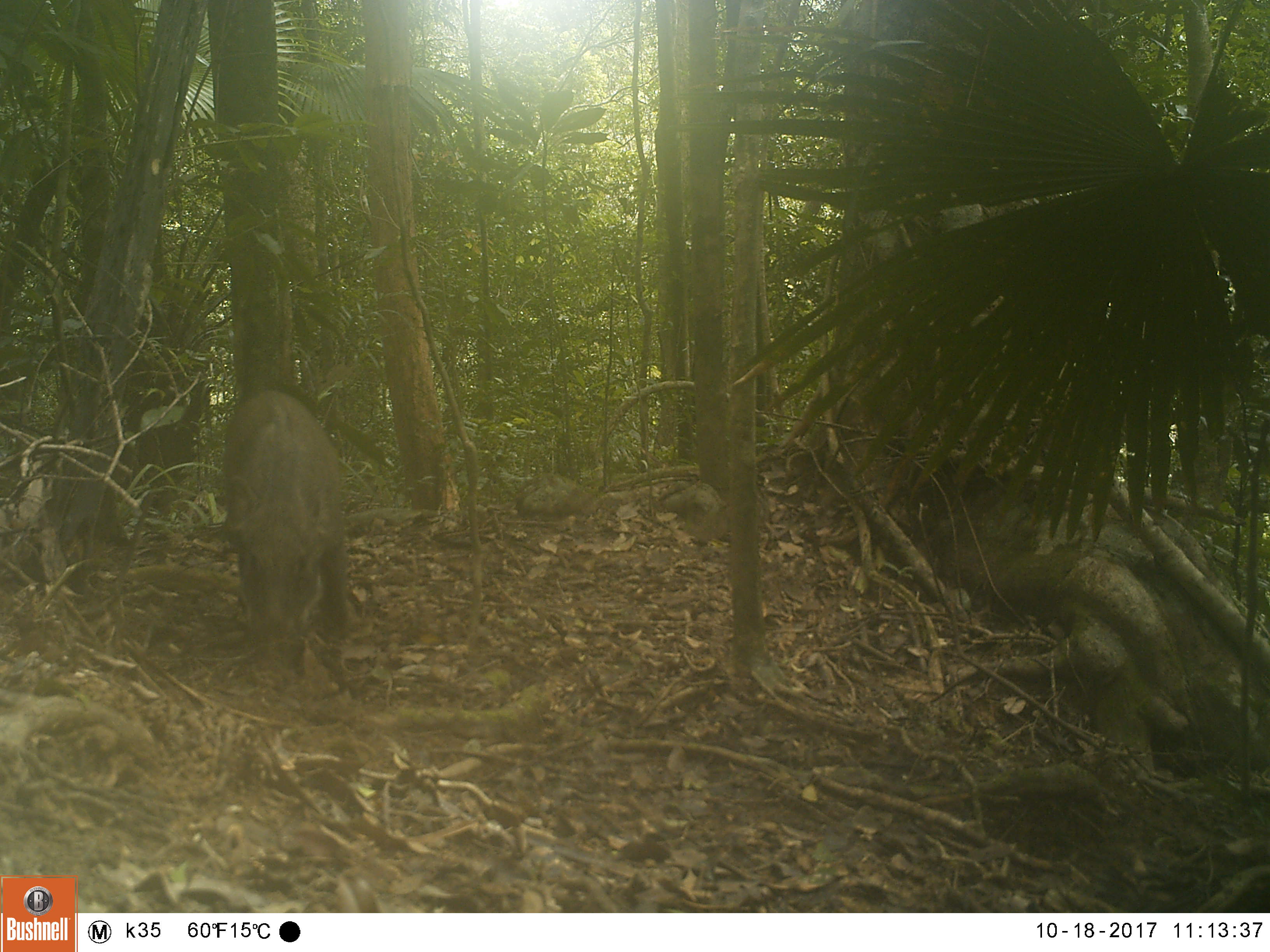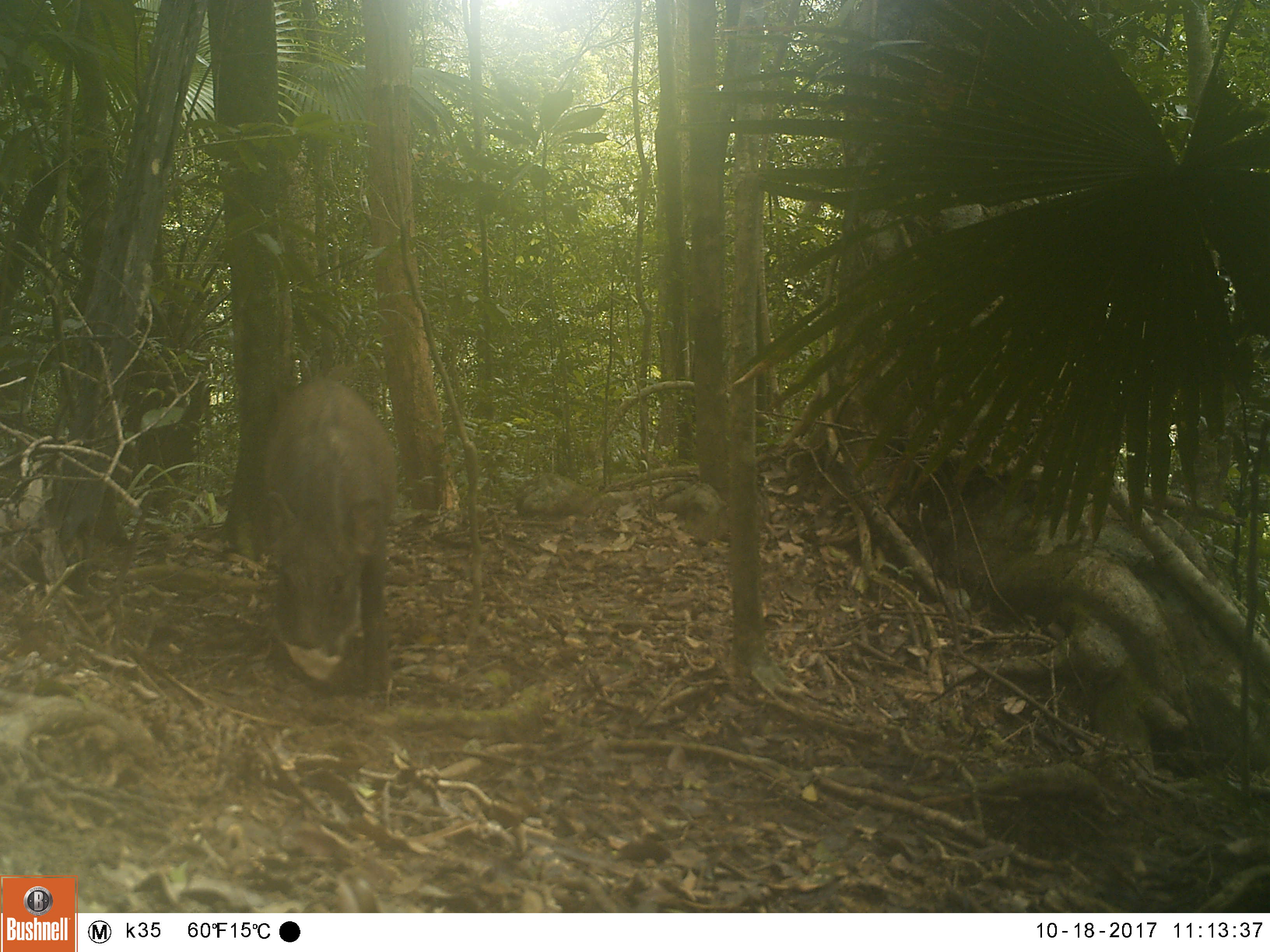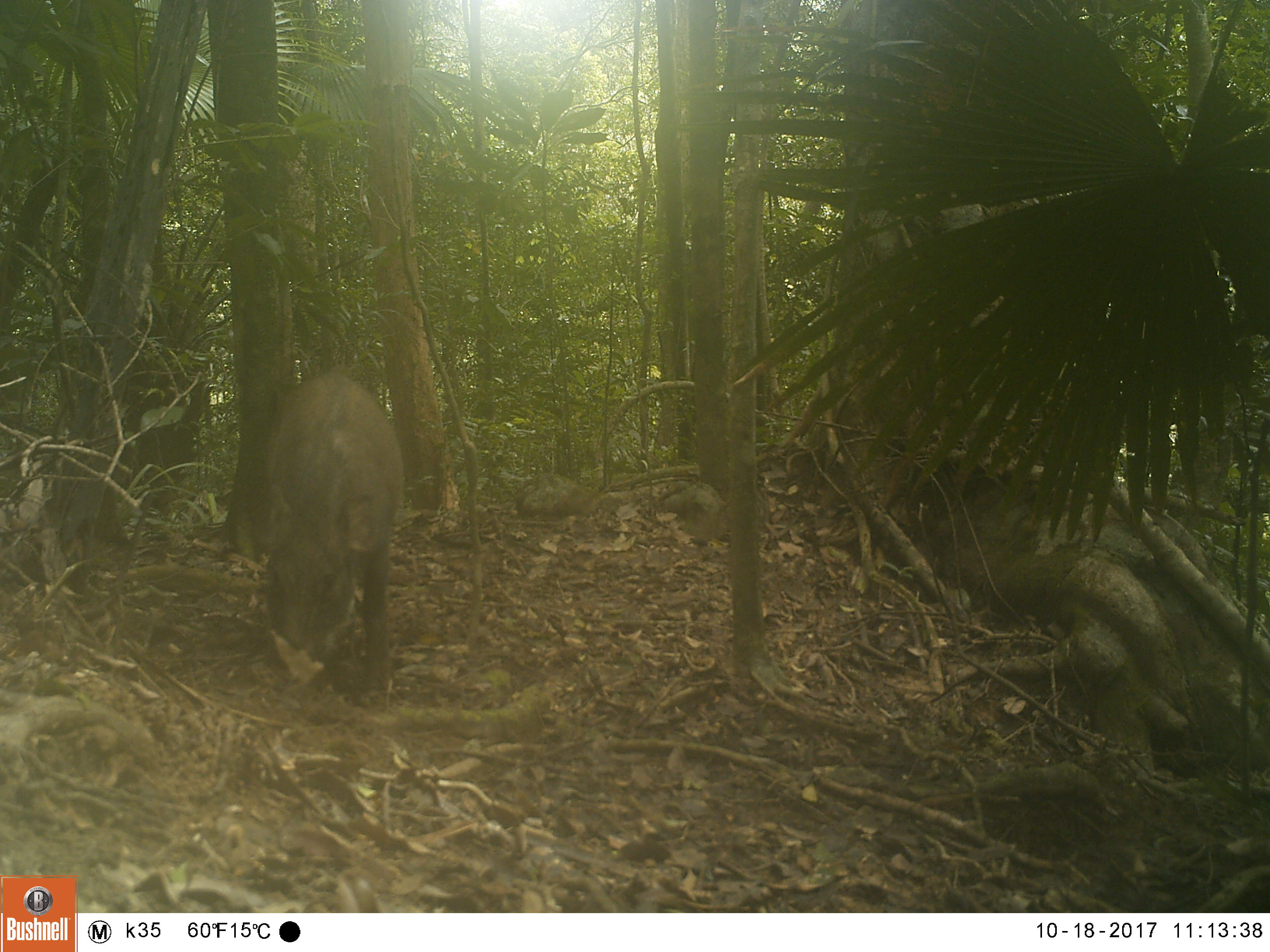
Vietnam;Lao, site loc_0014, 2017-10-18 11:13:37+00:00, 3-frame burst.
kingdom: Animalia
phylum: Chordata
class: Mammalia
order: Artiodactyla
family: Suidae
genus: Sus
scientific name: Sus scrofa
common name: eurasian wild pig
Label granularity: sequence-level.